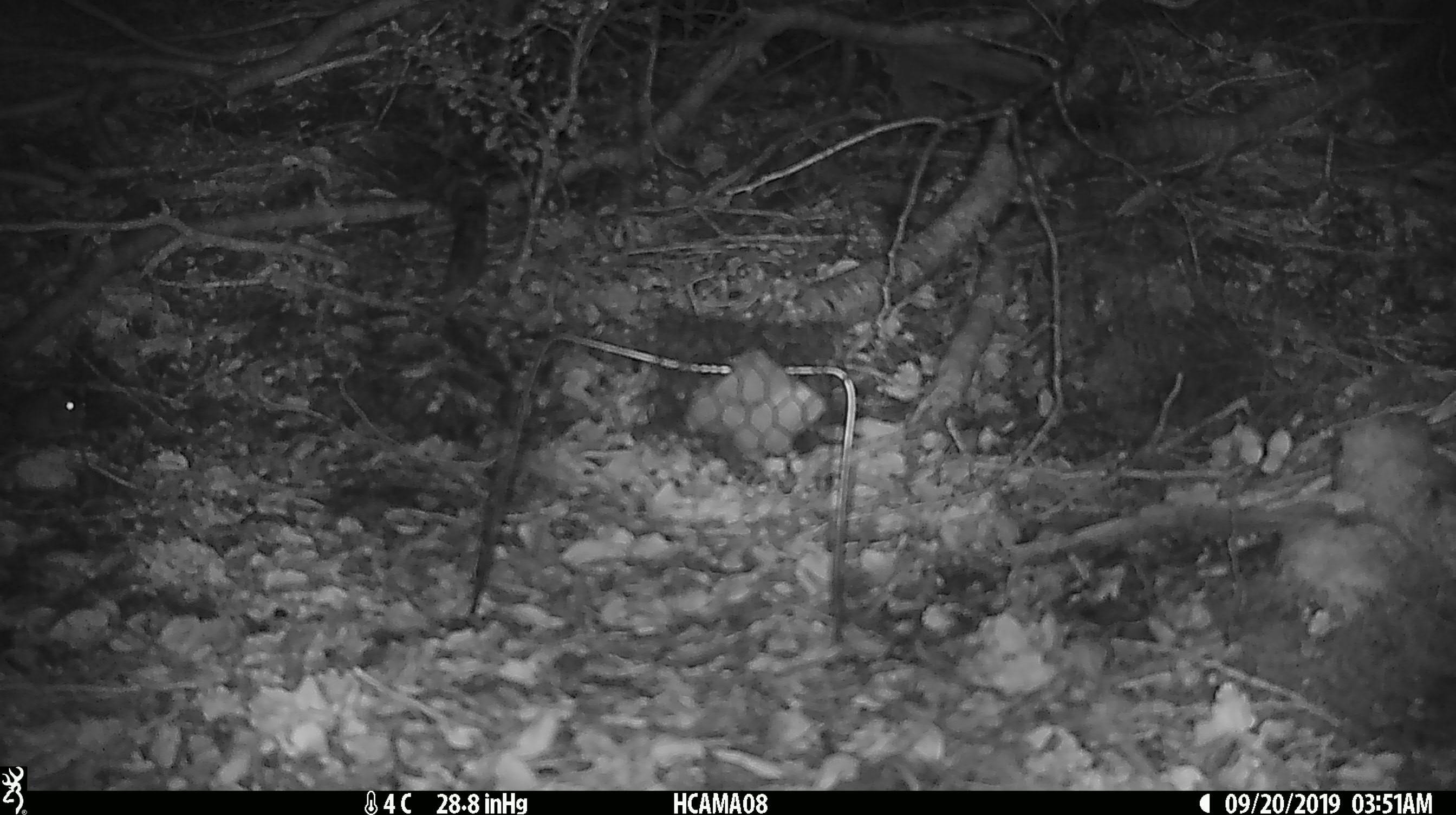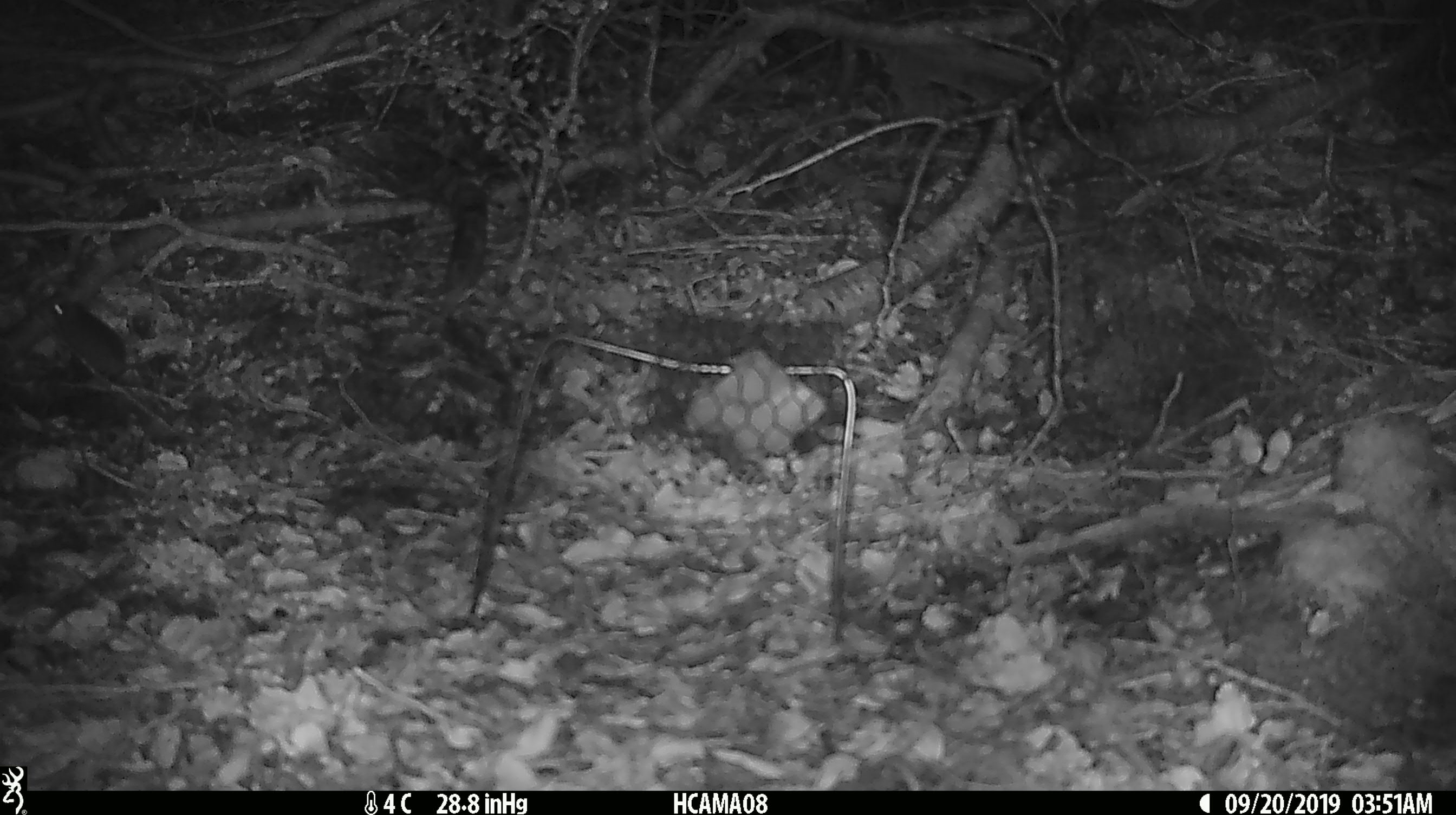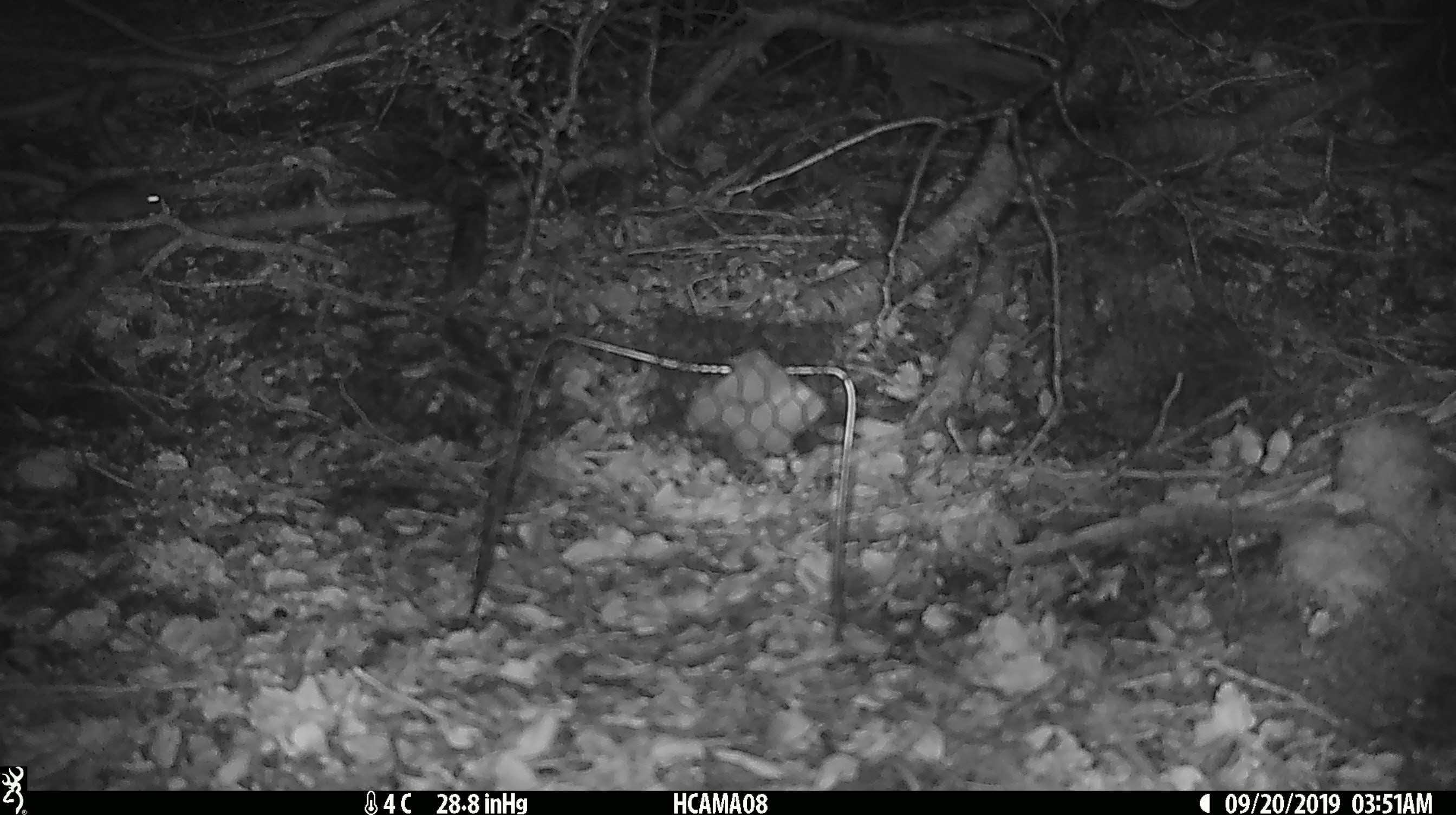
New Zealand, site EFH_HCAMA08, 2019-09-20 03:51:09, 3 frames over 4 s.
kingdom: Animalia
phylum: Chordata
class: Mammalia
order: Rodentia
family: Muridae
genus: Mus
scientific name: Mus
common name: mouse